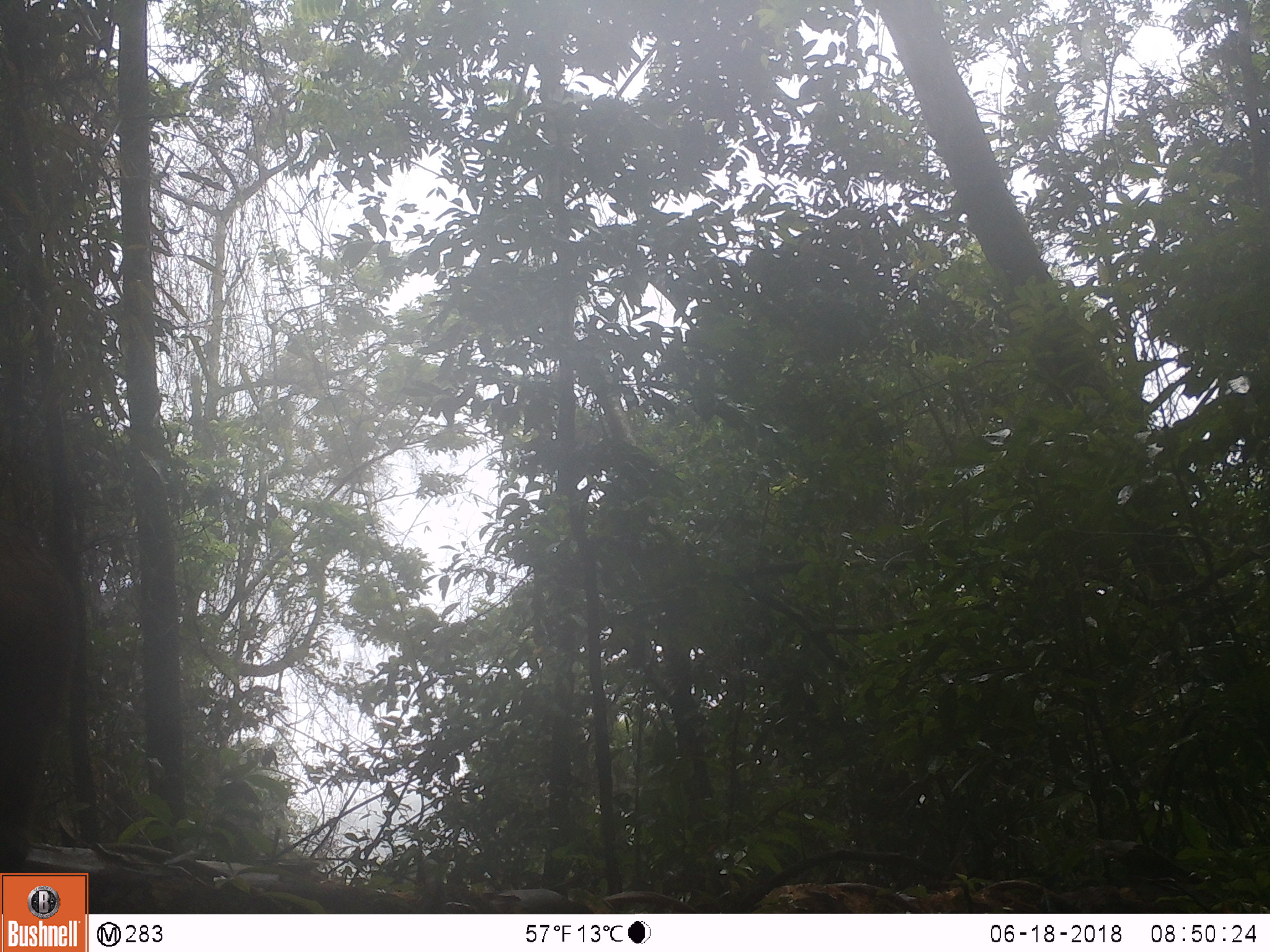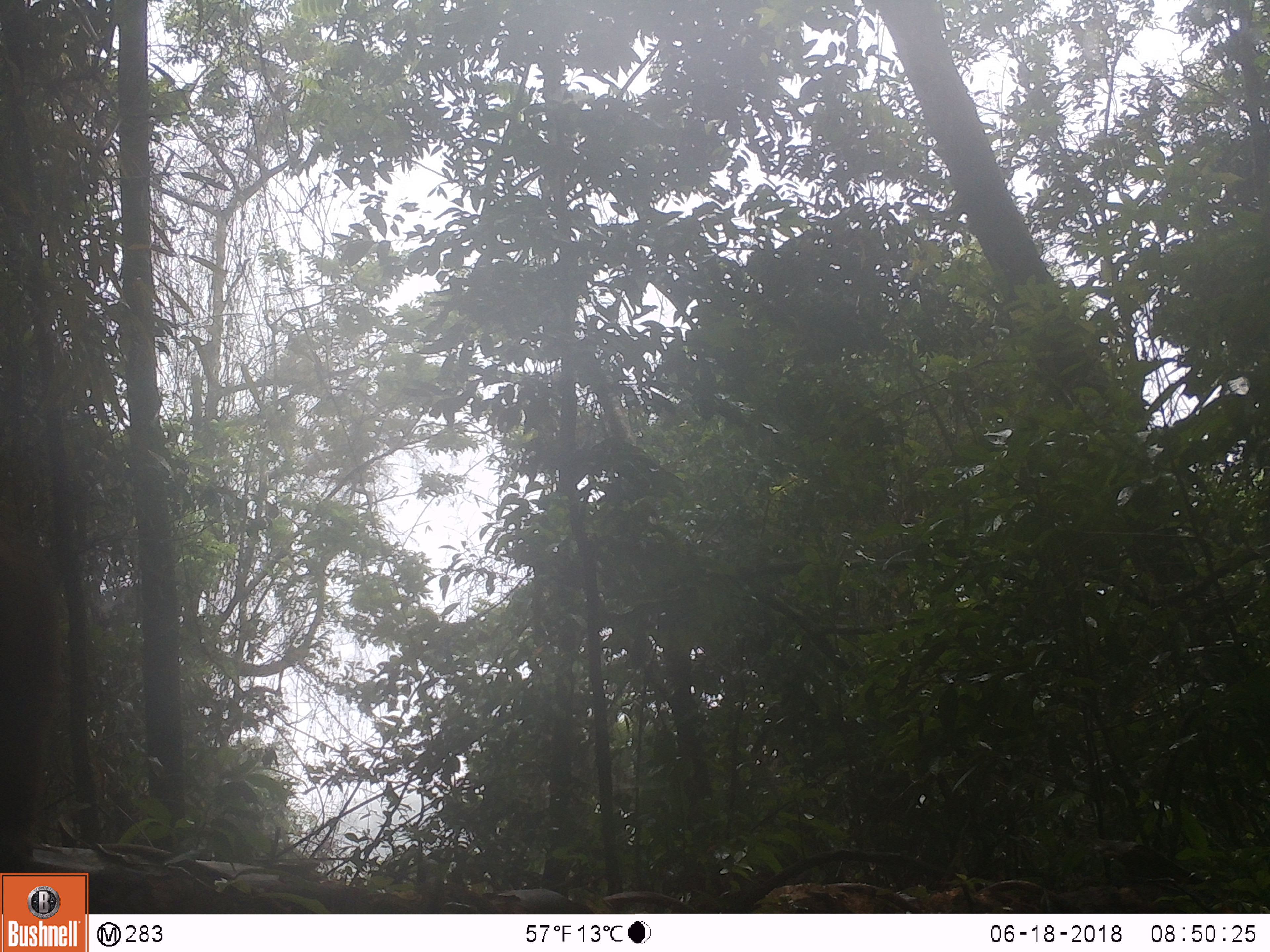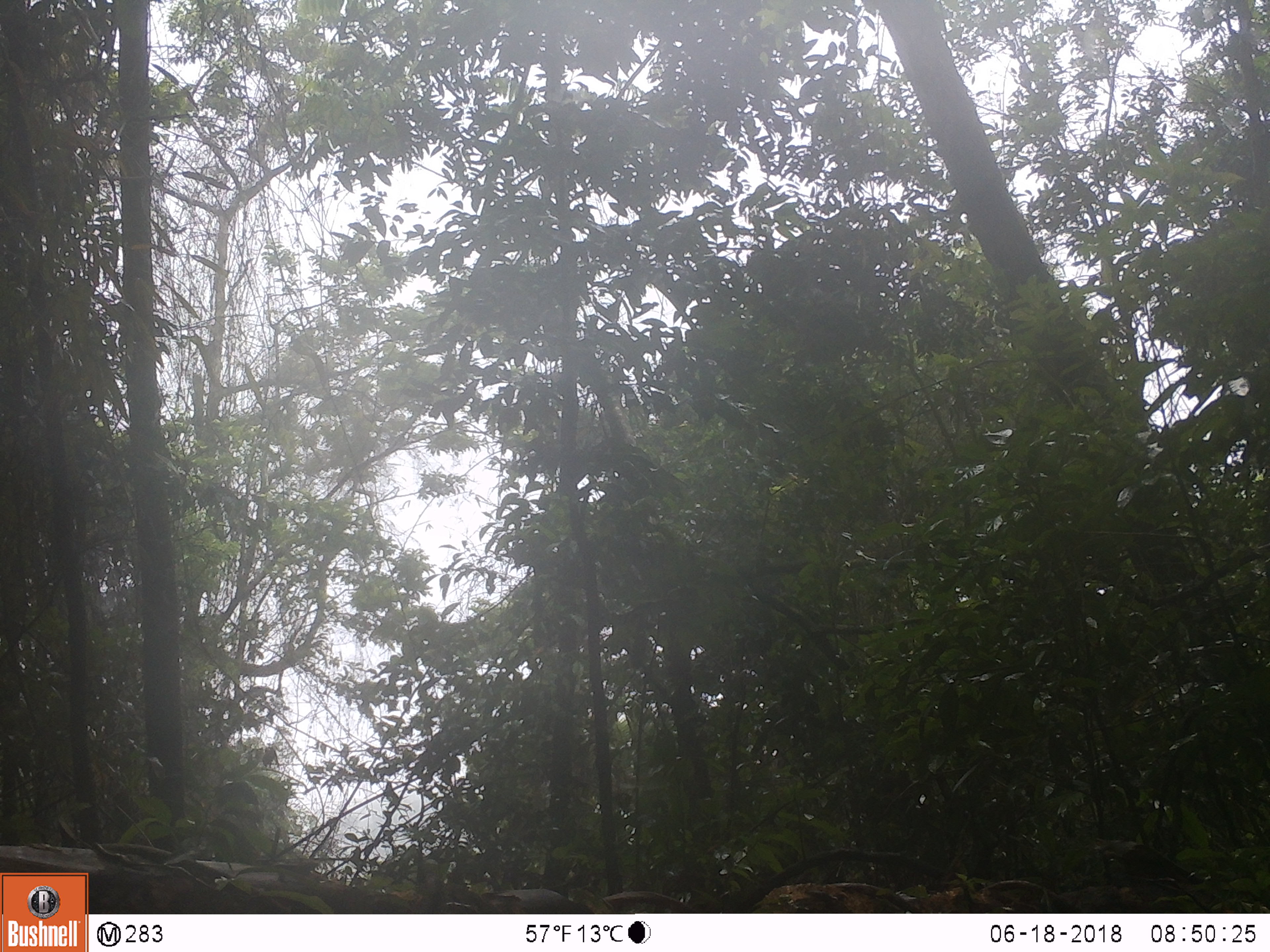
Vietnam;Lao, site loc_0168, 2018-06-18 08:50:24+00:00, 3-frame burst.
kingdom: Animalia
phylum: Chordata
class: Mammalia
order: Primates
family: Cercopithecidae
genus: Macaca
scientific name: Macaca arctoides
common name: stump-tailed macaque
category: stump tailed macaque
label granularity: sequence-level